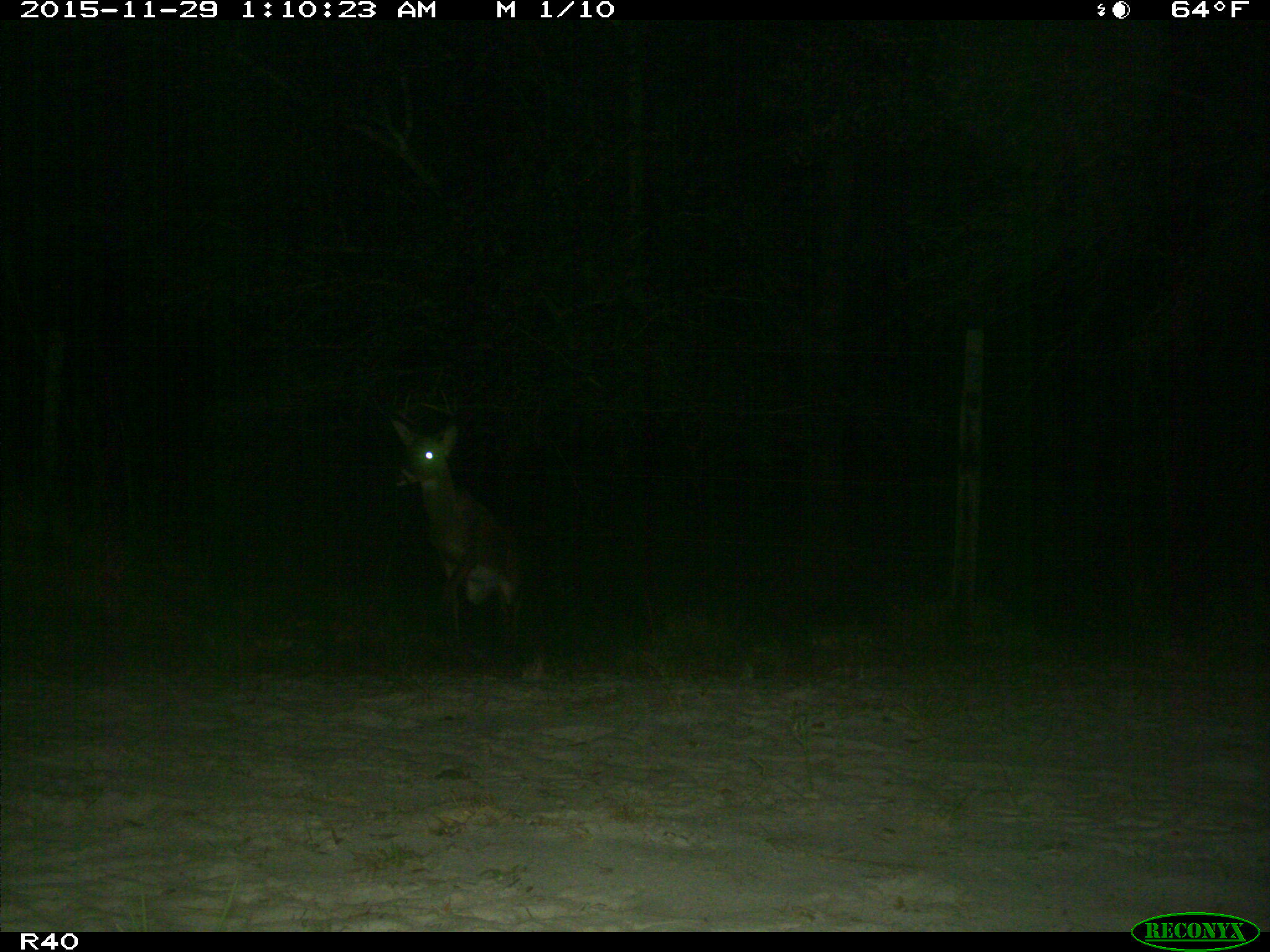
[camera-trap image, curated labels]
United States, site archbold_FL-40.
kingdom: Animalia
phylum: Chordata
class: Mammalia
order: Artiodactyla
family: Cervidae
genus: Odocoileus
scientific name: Odocoileus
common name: deer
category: unidentified deer